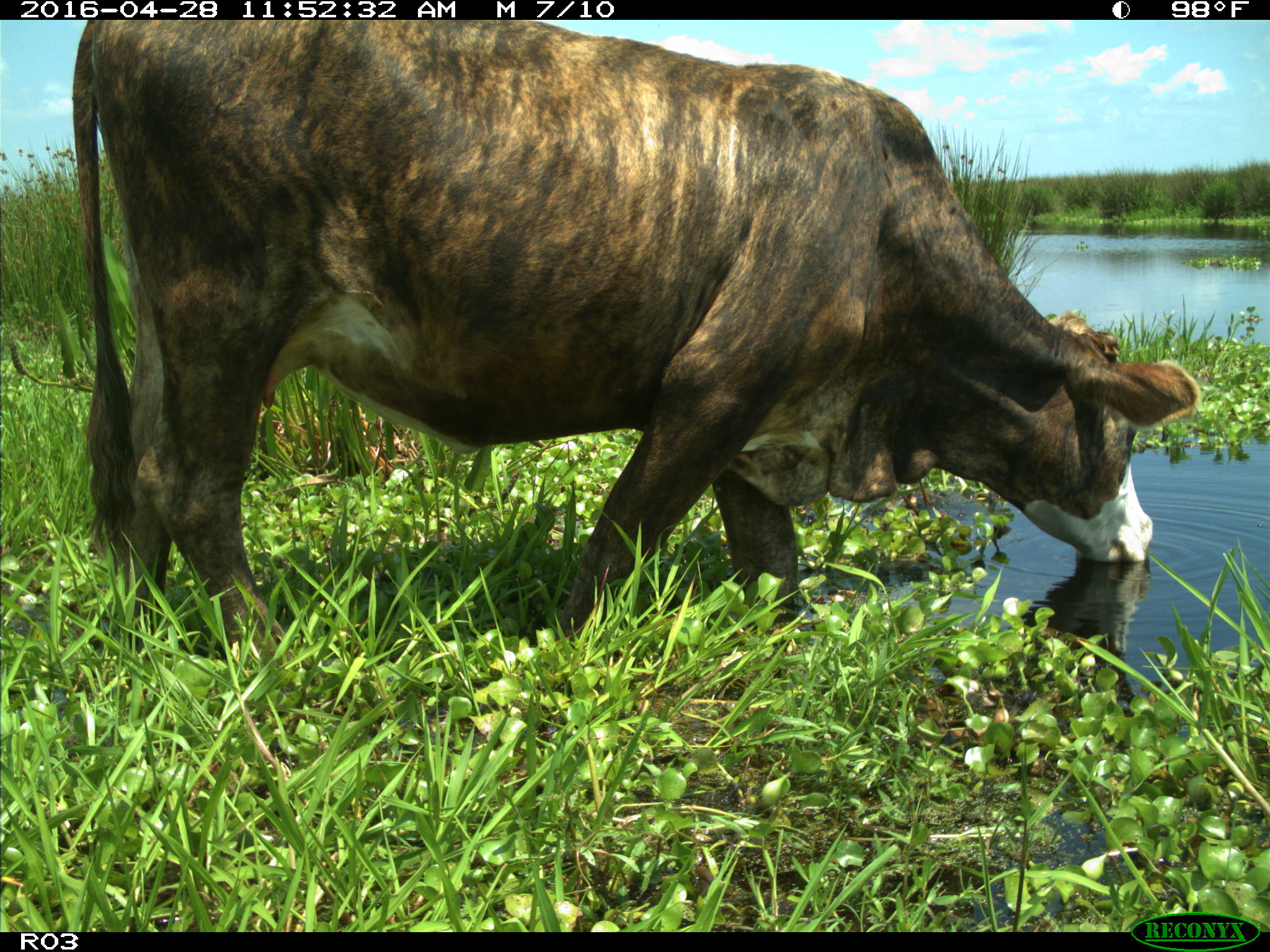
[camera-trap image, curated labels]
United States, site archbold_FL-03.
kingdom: Animalia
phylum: Chordata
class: Mammalia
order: Artiodactyla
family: Bovidae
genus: Bos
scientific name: Bos taurus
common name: domestic cow